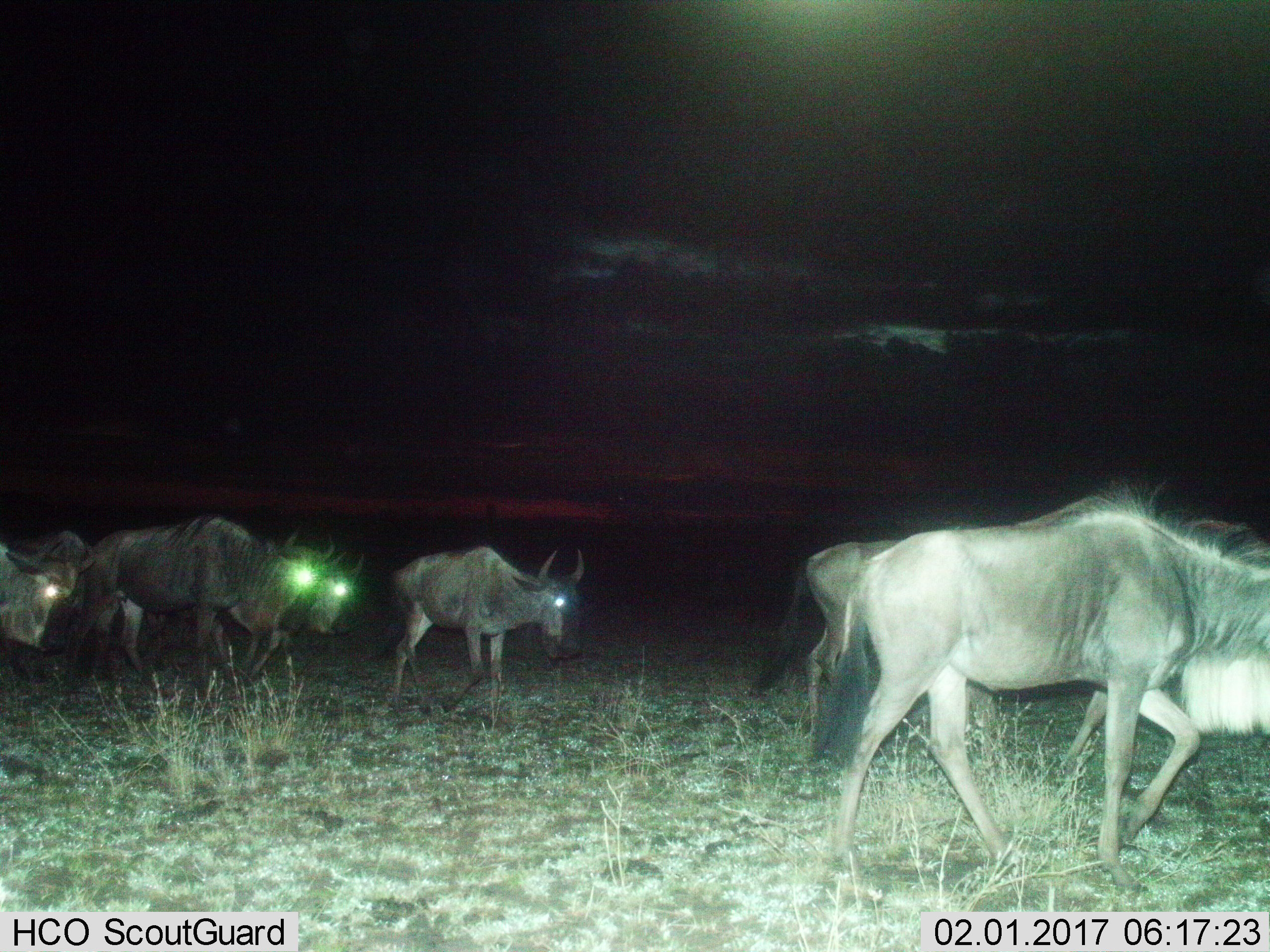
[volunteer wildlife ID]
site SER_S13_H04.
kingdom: Animalia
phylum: Chordata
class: Mammalia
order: Artiodactyla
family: Bovidae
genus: Connochaetes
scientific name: Connochaetes taurinus taurinus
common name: blue wildebeest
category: wildebeestblue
Wildebeestblue (blue wildebeest) (Connochaetes taurinus taurinus), count 7. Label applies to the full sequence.